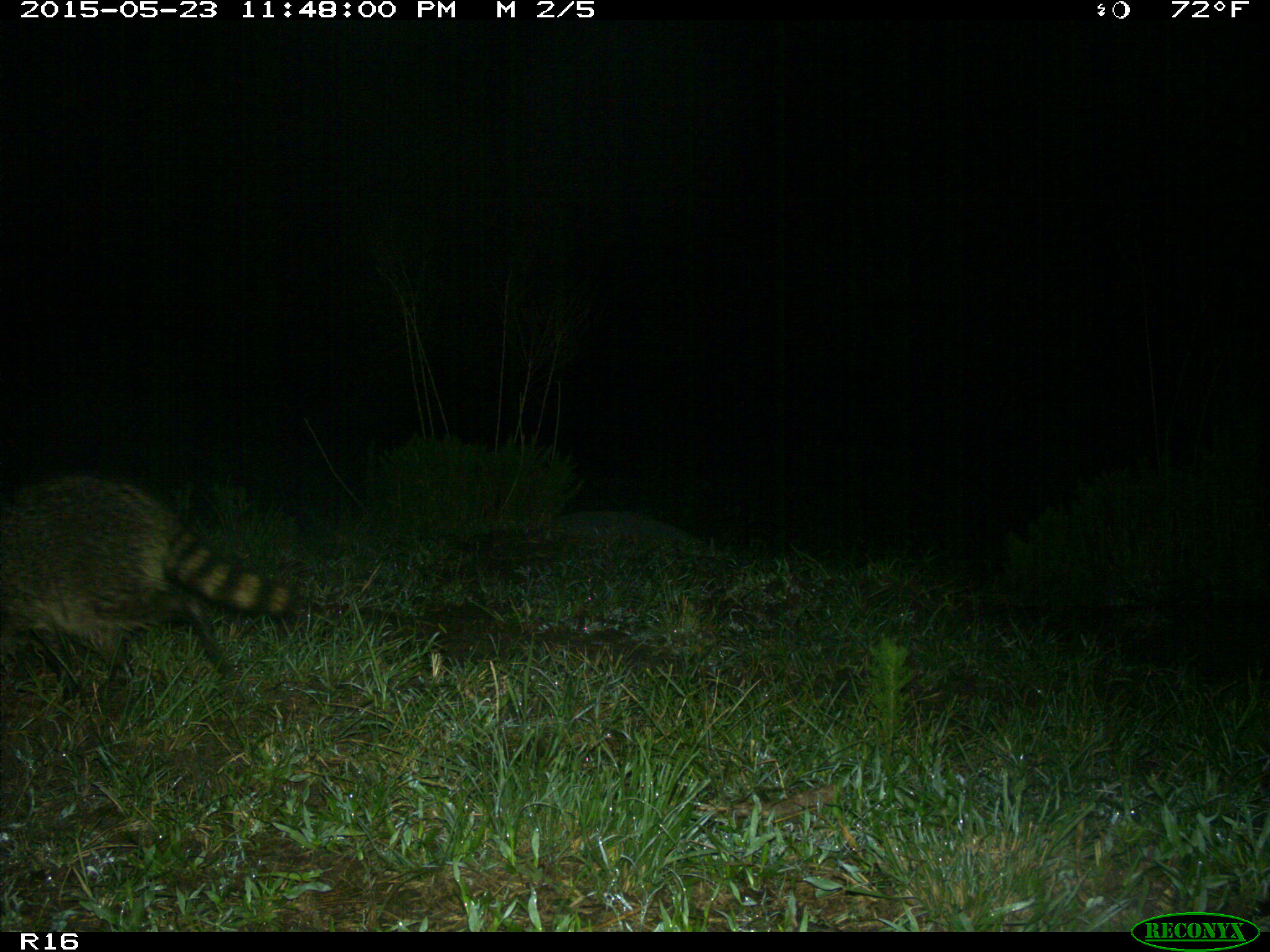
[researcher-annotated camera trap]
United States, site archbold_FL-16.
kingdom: Animalia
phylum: Chordata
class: Mammalia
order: Carnivora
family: Procyonidae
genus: Procyon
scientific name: Procyon lotor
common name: common raccoon